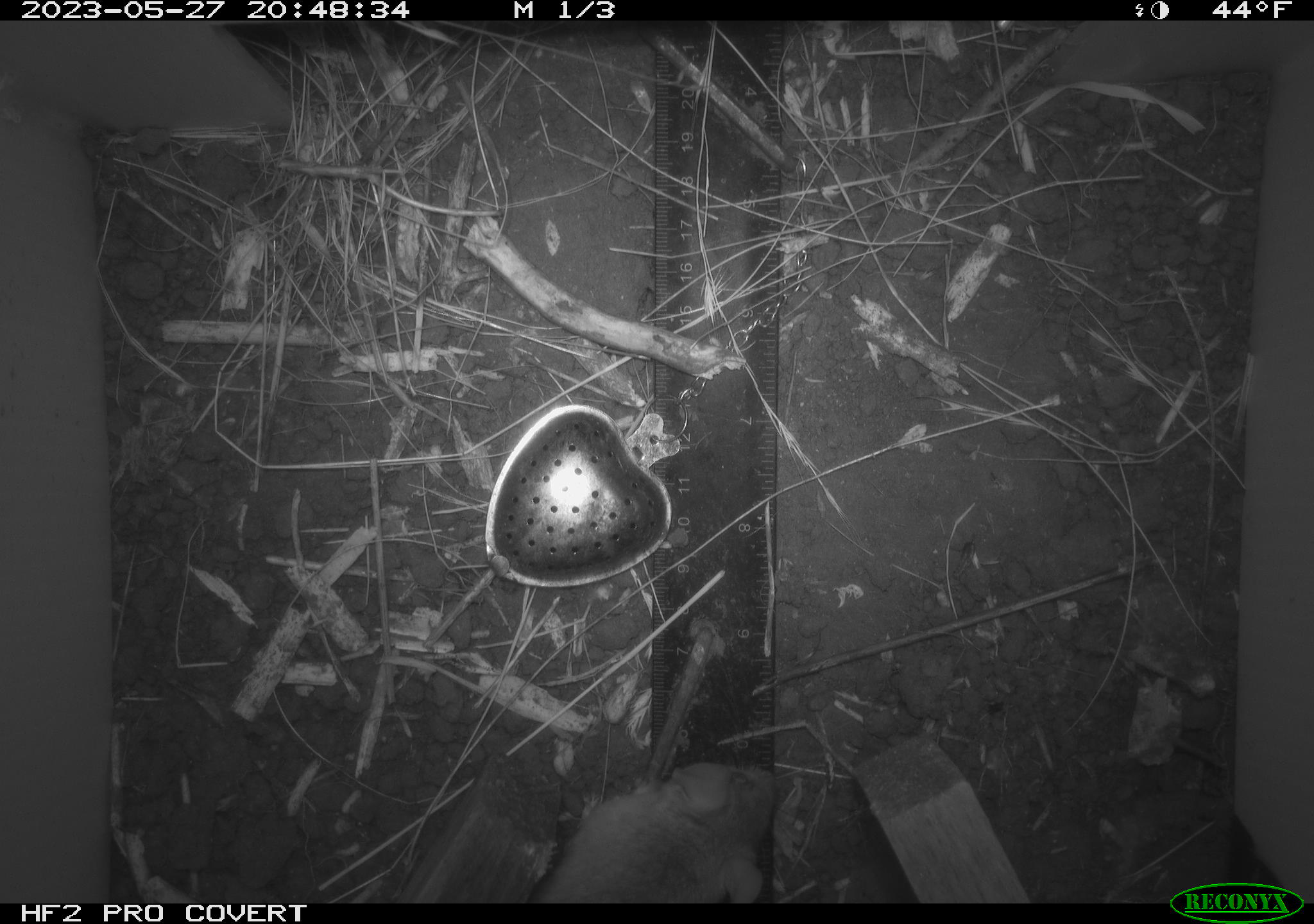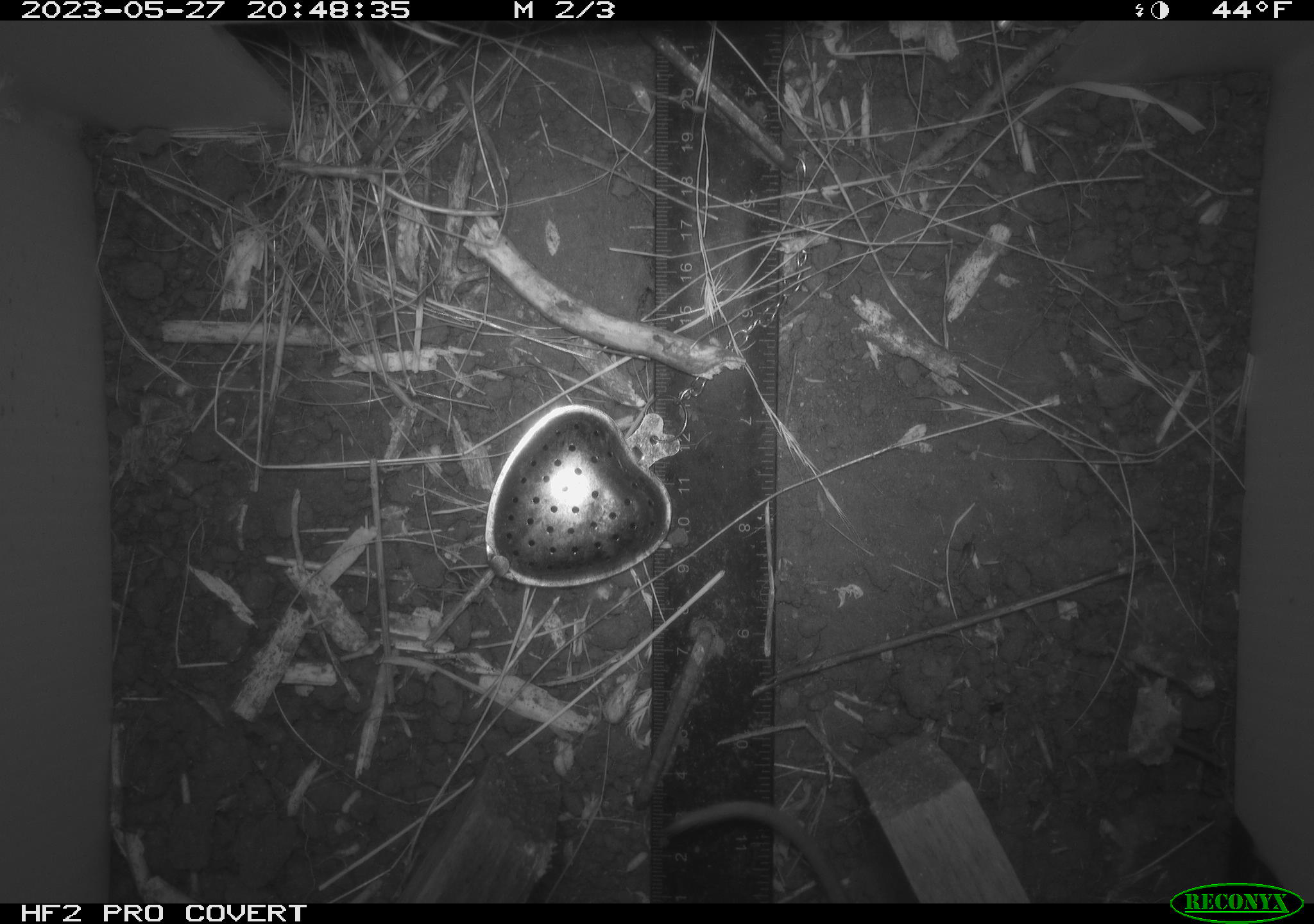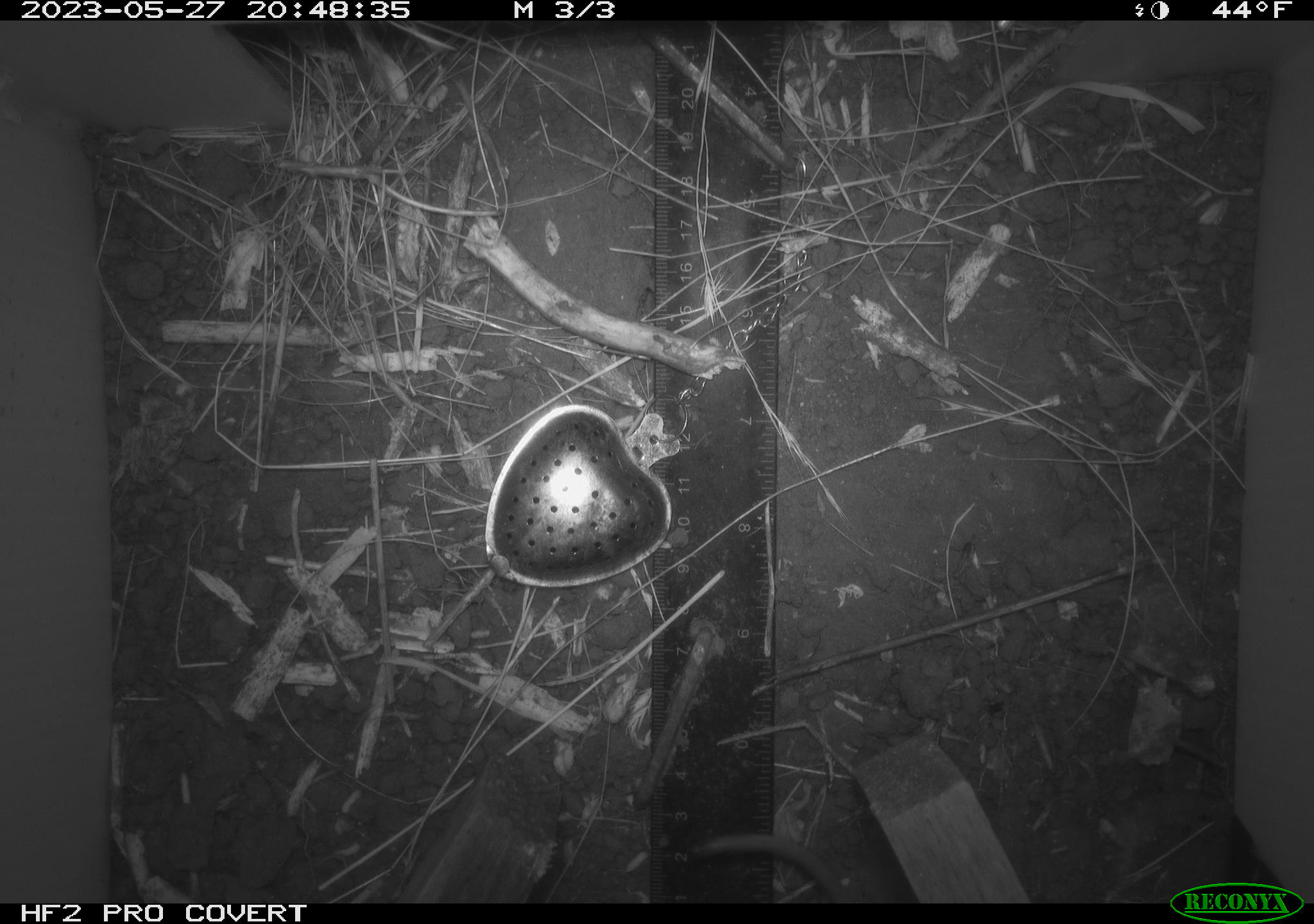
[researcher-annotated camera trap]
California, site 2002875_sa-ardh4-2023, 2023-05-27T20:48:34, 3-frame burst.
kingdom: Animalia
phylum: Chordata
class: Mammalia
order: Rodentia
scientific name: Rodentia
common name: mouse species